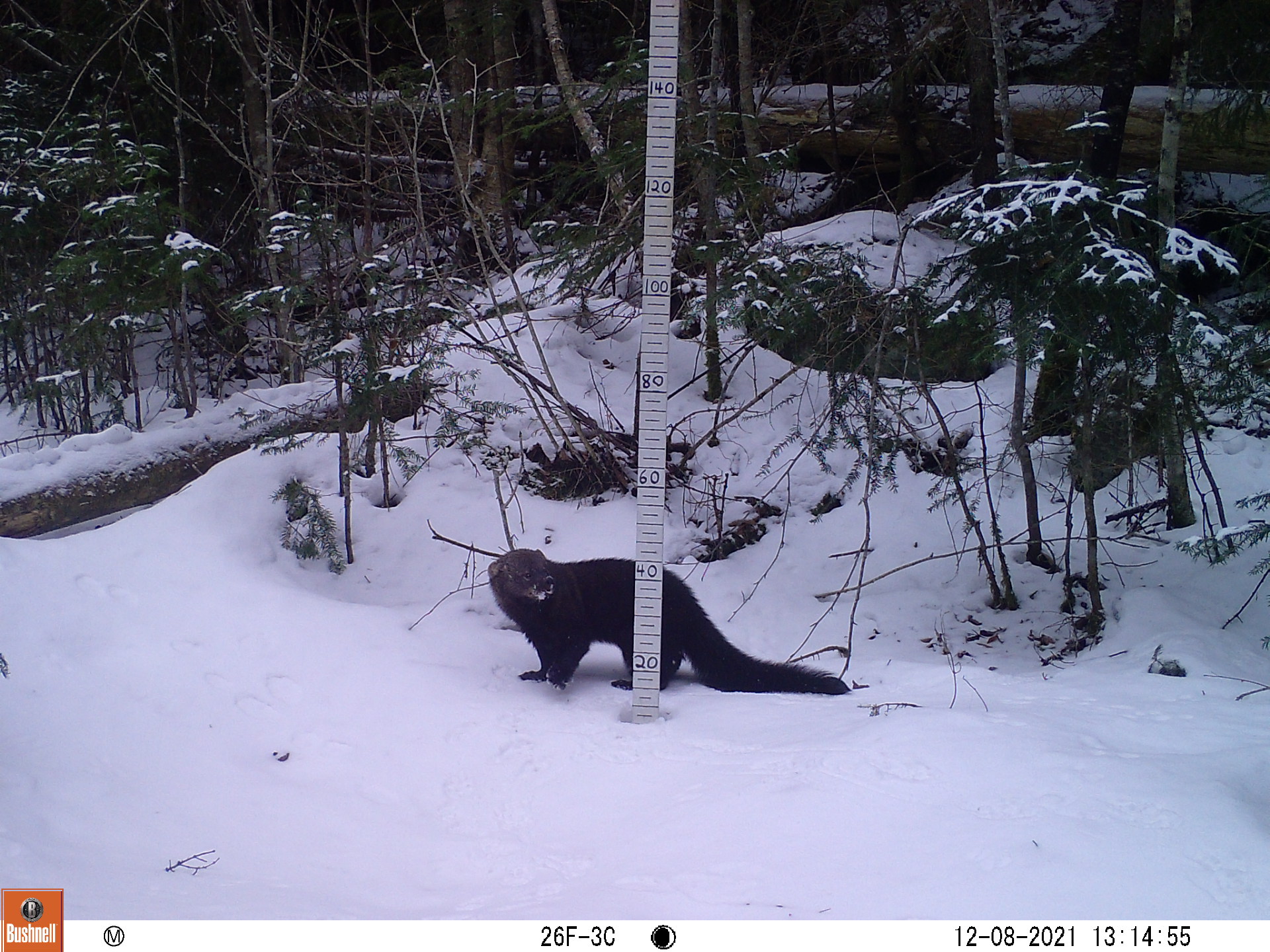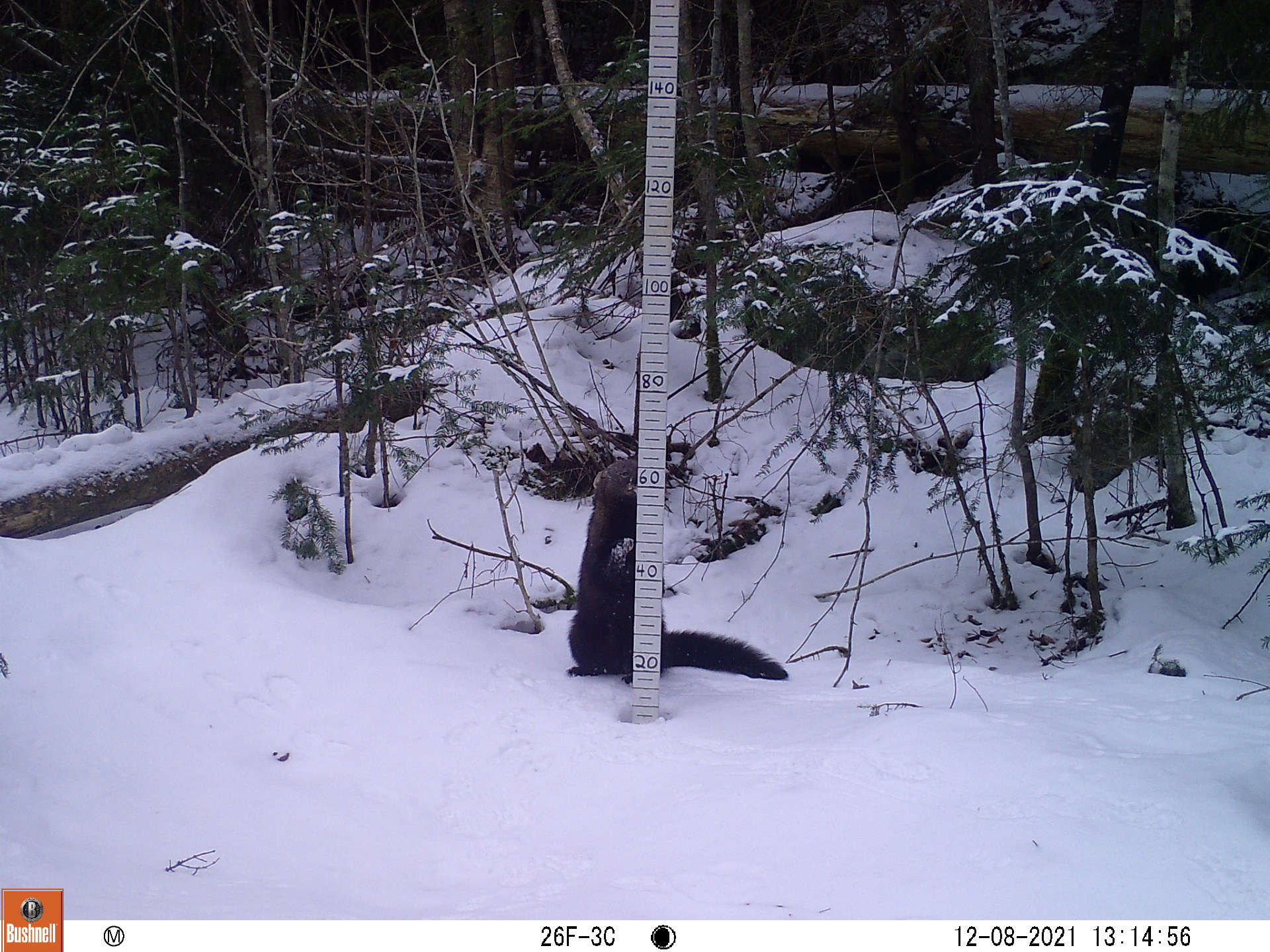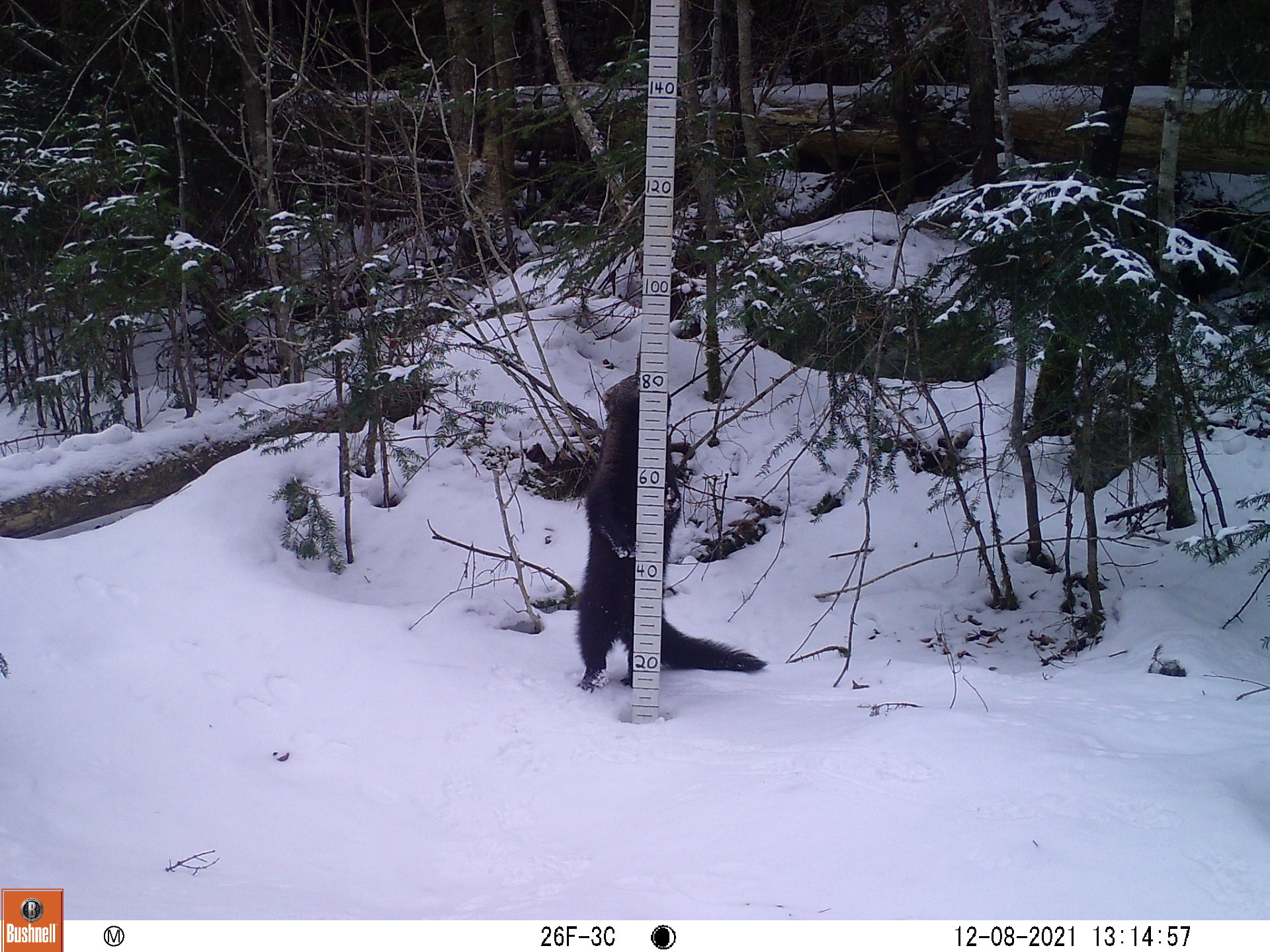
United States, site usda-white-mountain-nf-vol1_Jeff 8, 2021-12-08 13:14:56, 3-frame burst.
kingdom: Animalia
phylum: Chordata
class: Mammalia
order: Carnivora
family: Mustelidae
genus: Pekania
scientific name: Pekania pennanti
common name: fisher